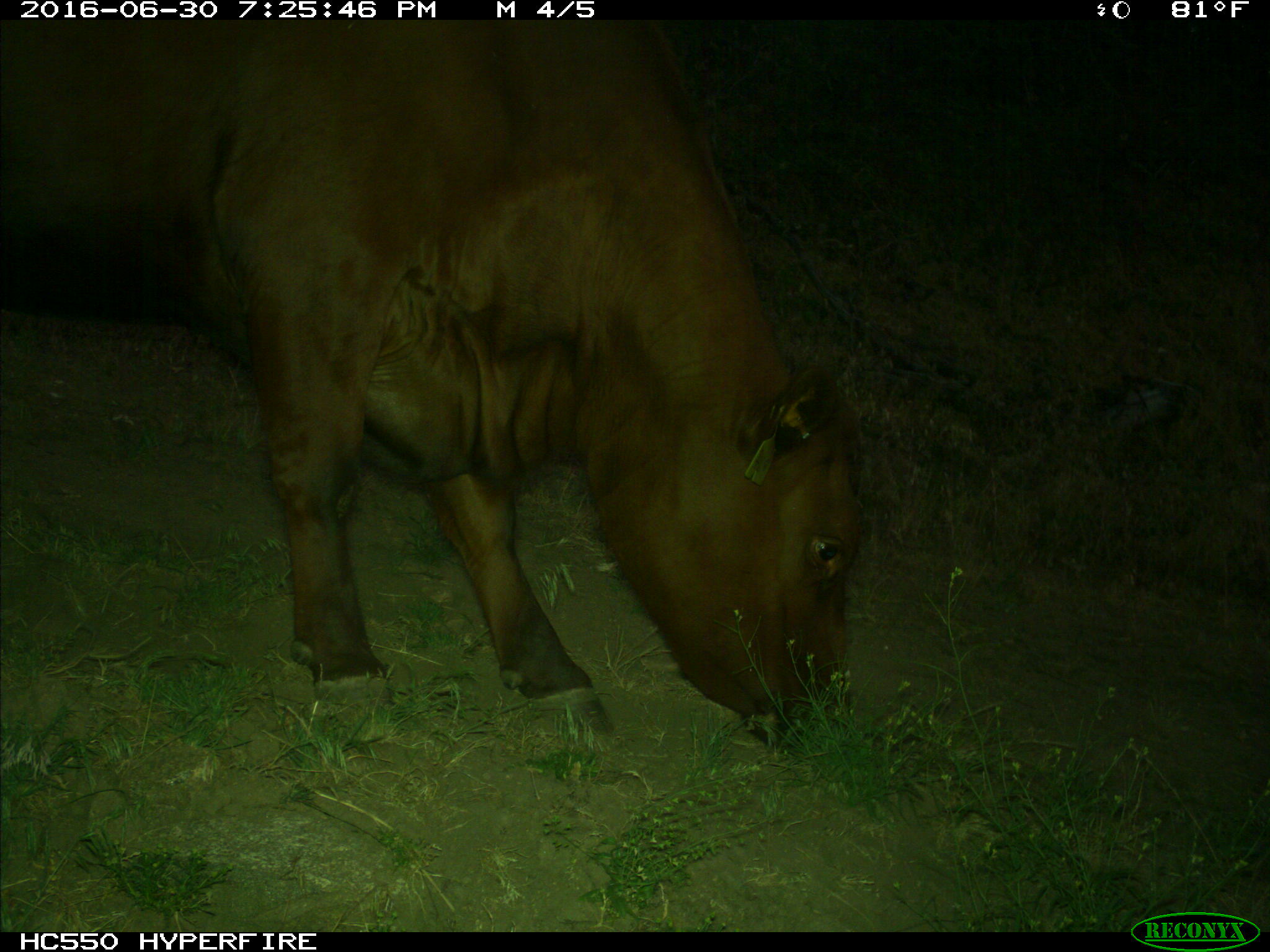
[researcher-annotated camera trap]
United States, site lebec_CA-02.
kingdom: Animalia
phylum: Chordata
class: Mammalia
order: Artiodactyla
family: Bovidae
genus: Bos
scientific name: Bos taurus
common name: domestic cow